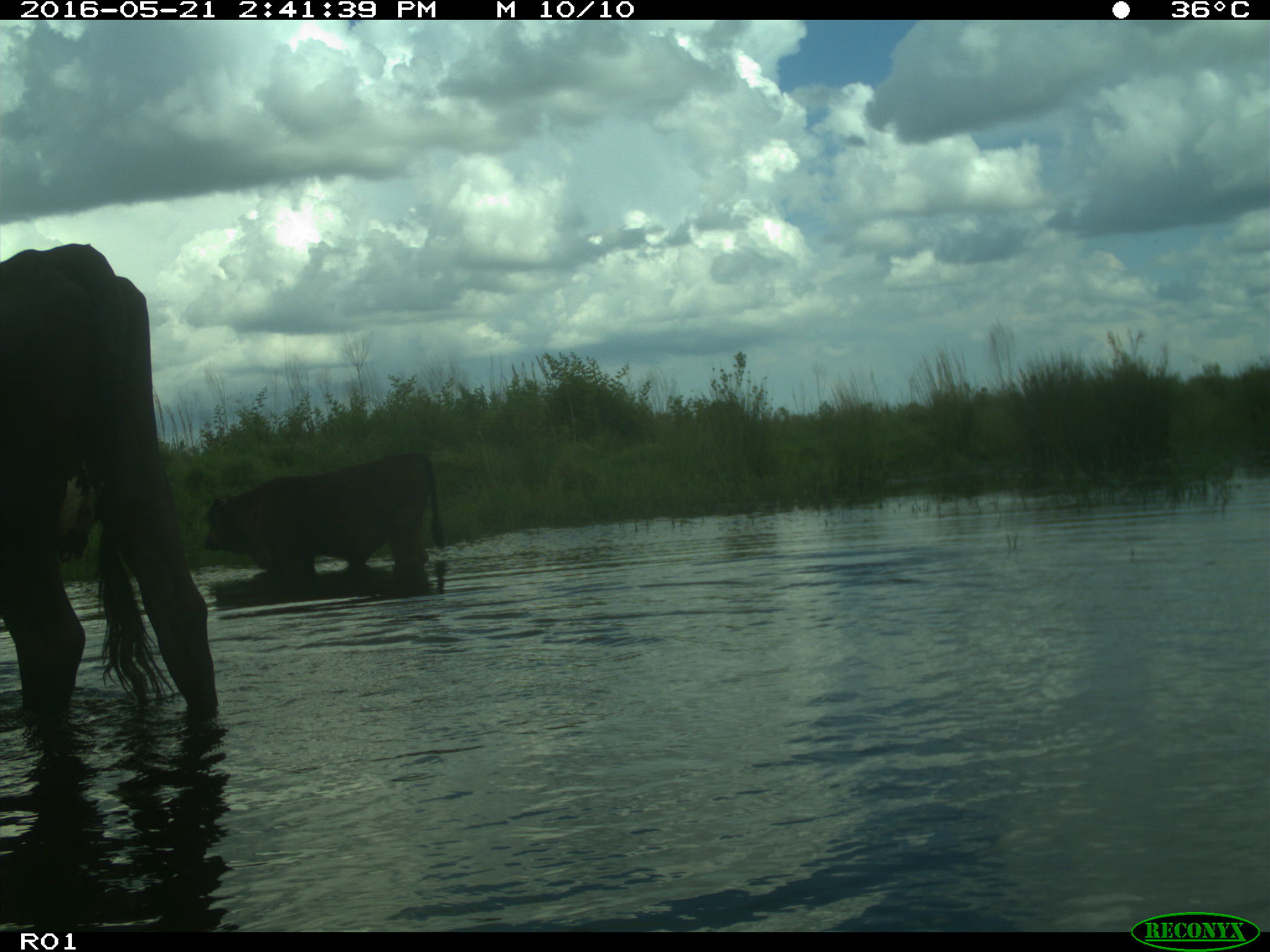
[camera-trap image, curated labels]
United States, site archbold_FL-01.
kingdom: Animalia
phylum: Chordata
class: Mammalia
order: Artiodactyla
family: Bovidae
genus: Bos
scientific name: Bos taurus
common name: domestic cow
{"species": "Bos taurus (domestic cow)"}